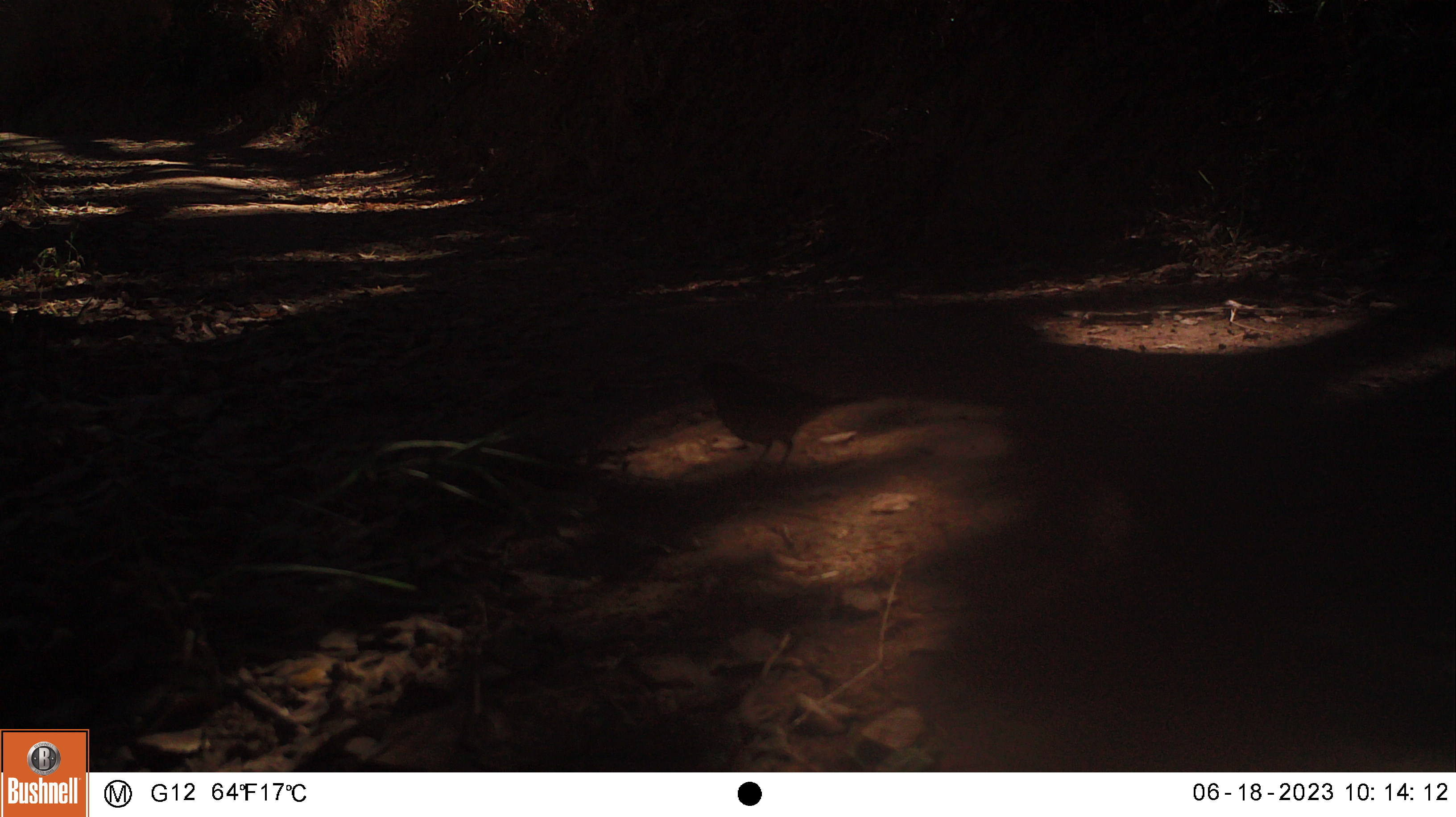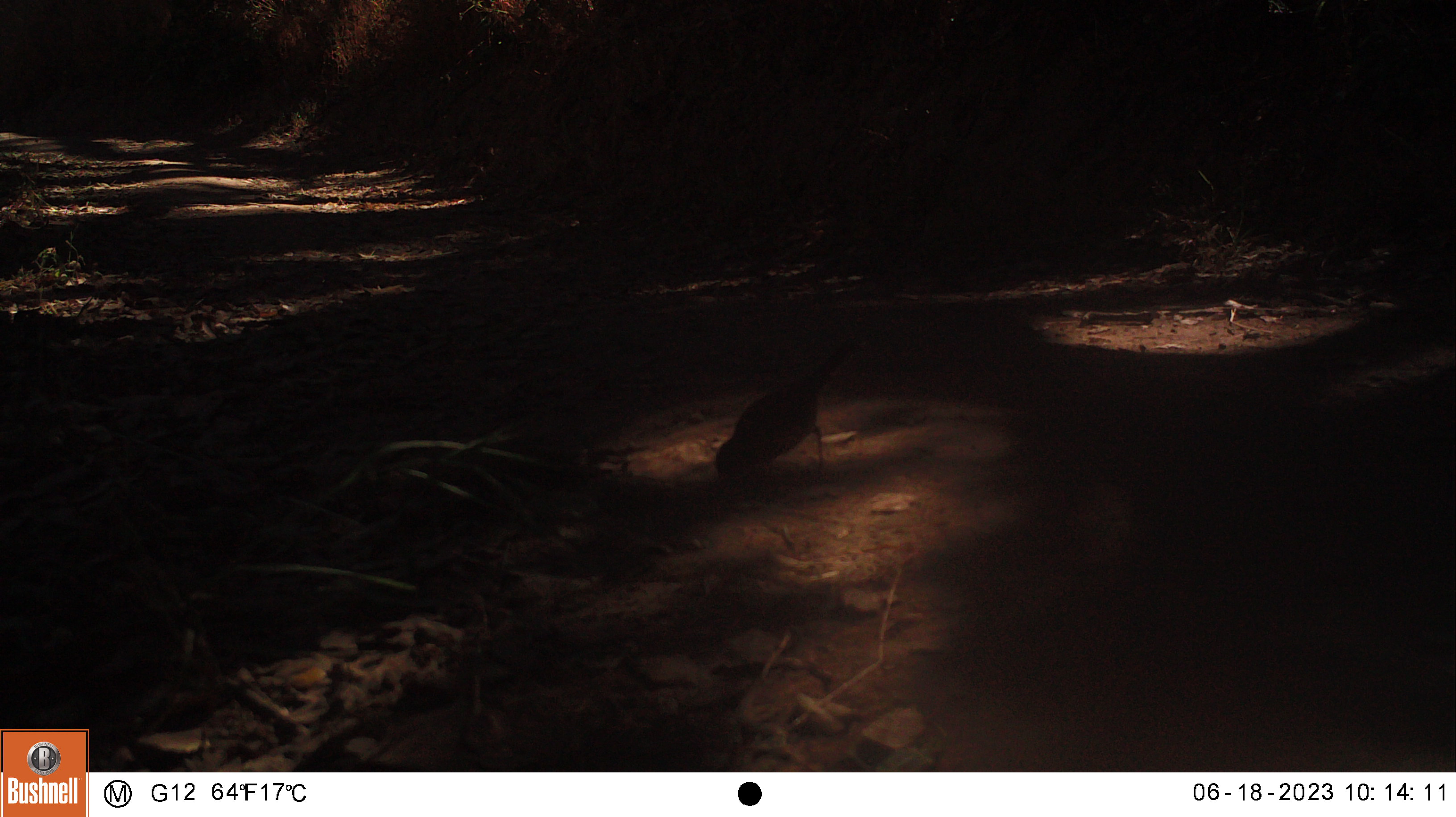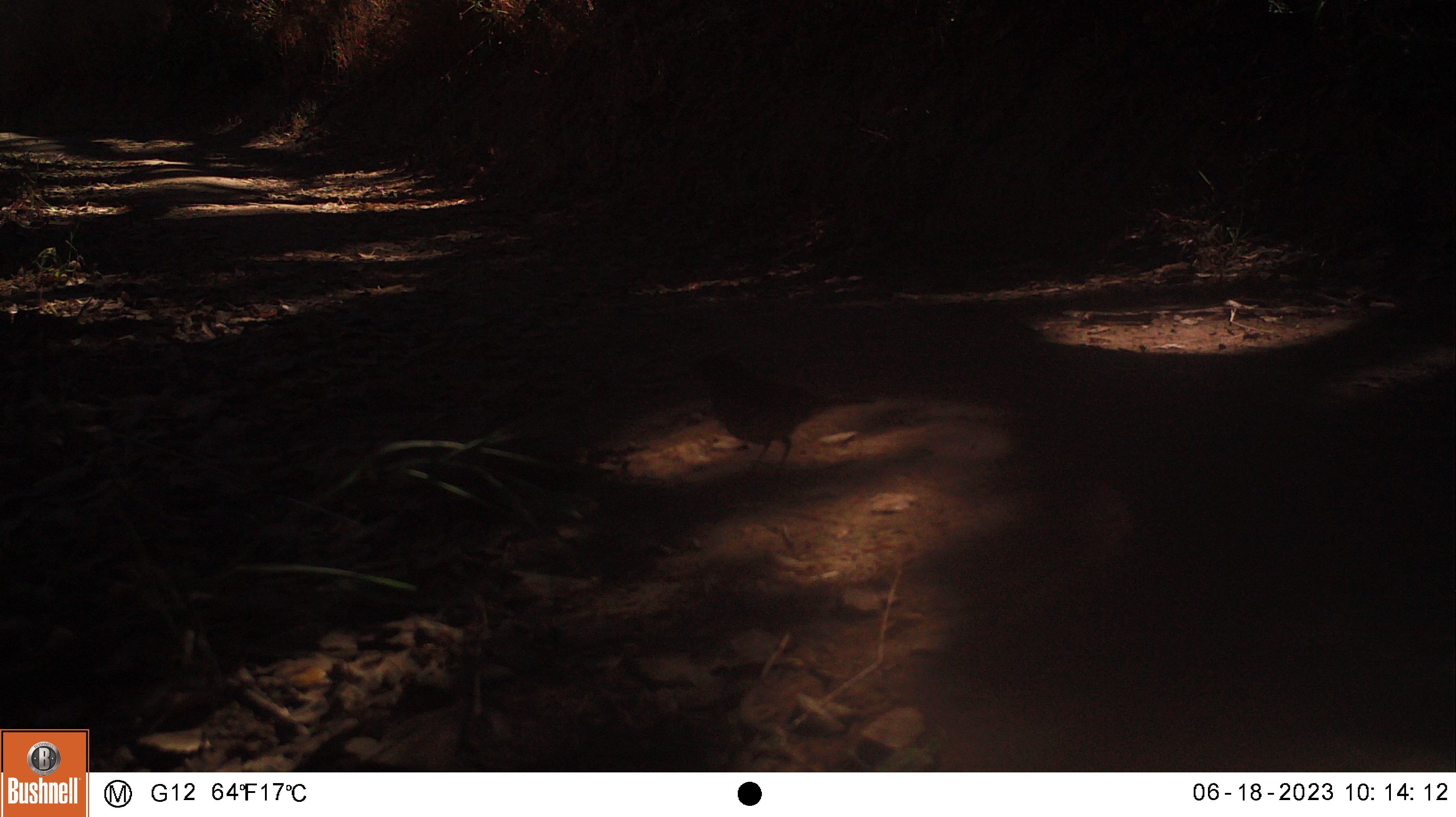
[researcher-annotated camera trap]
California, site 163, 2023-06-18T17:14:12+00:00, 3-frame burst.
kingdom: Animalia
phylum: Chordata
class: Aves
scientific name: Aves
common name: bird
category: unknown bird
Unknown bird (bird) (Aves).